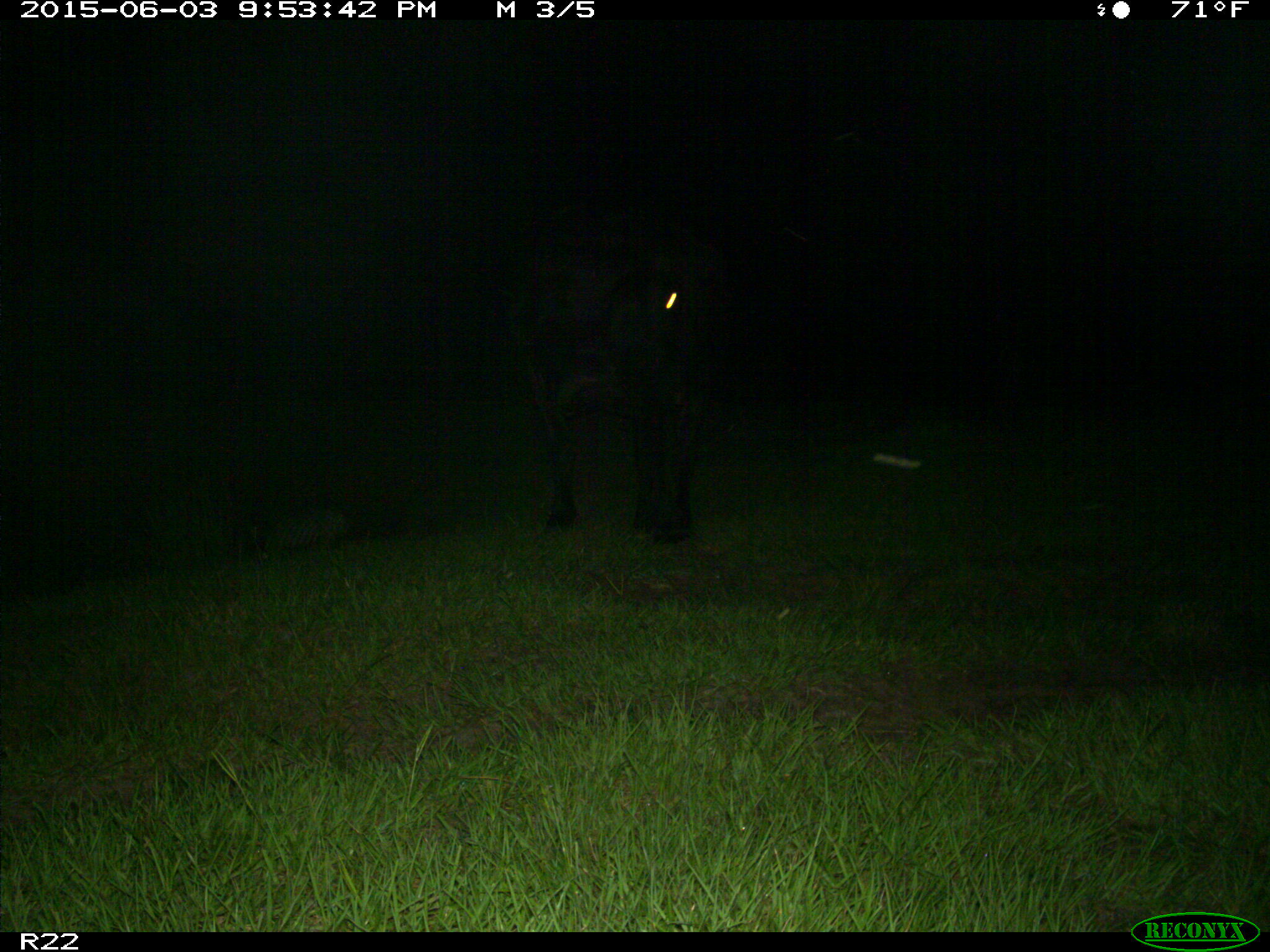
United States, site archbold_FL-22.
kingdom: Animalia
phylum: Chordata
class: Mammalia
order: Artiodactyla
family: Suidae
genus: Sus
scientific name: Sus scrofa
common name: wild boar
Sus scrofa (wild boar).